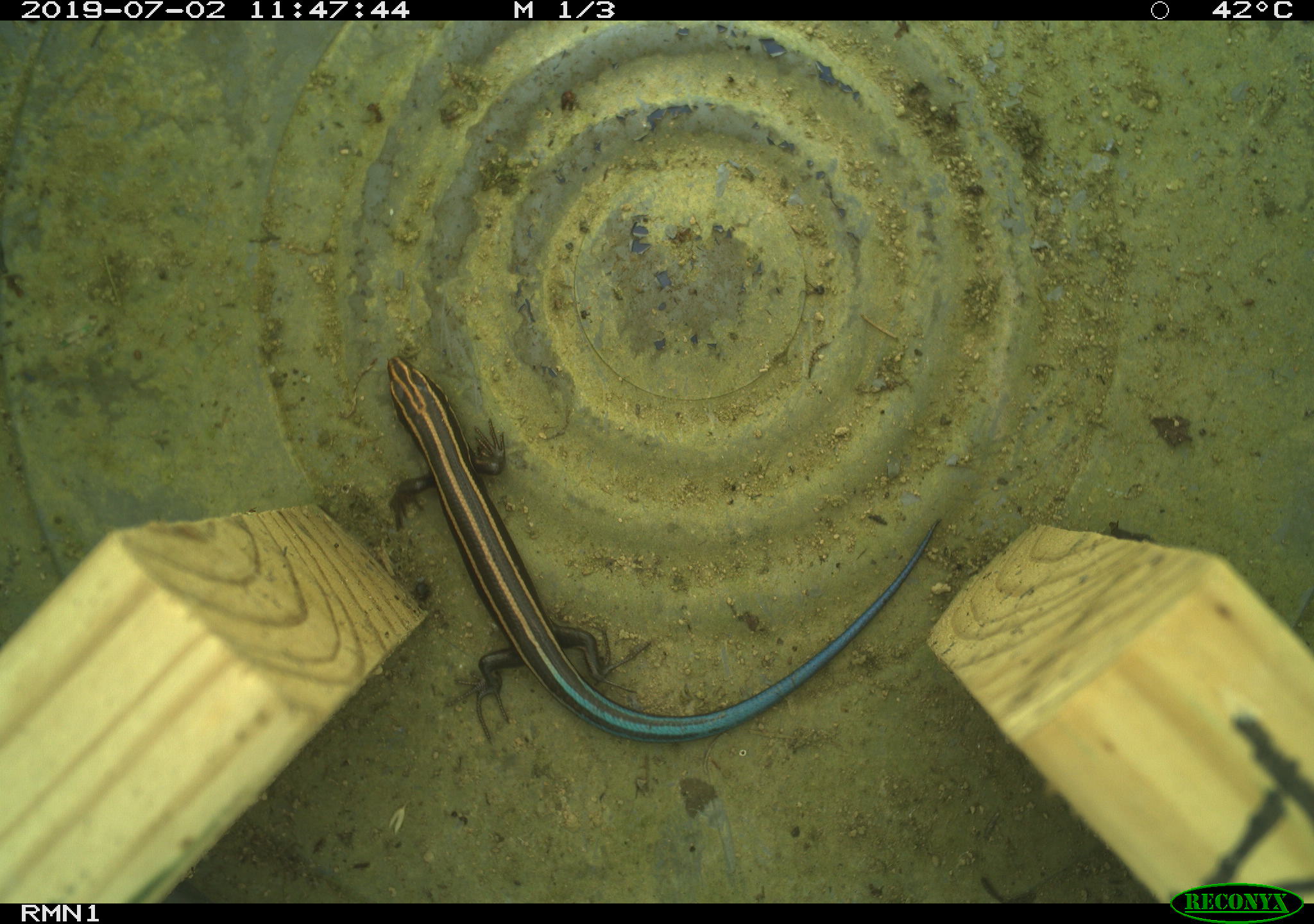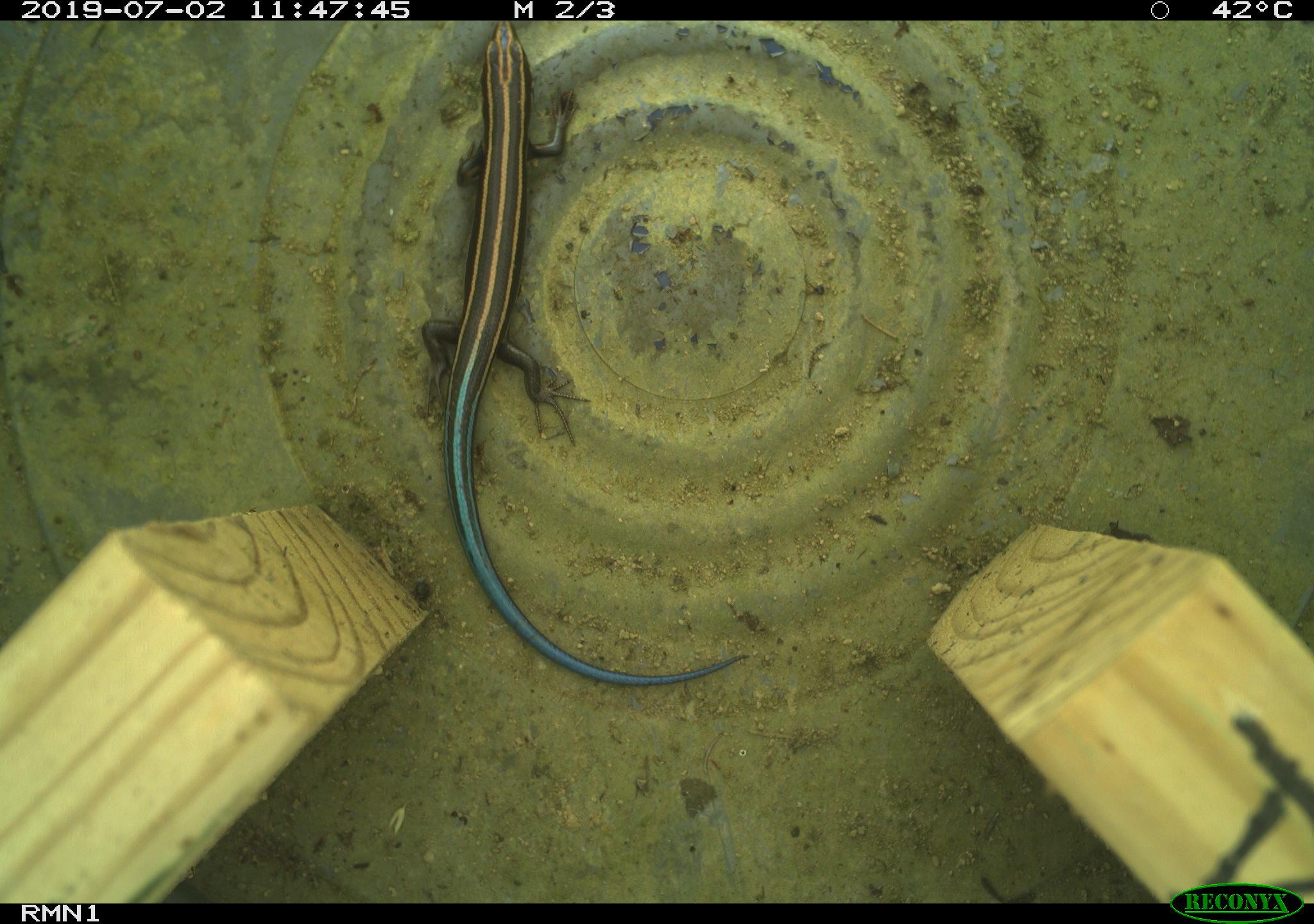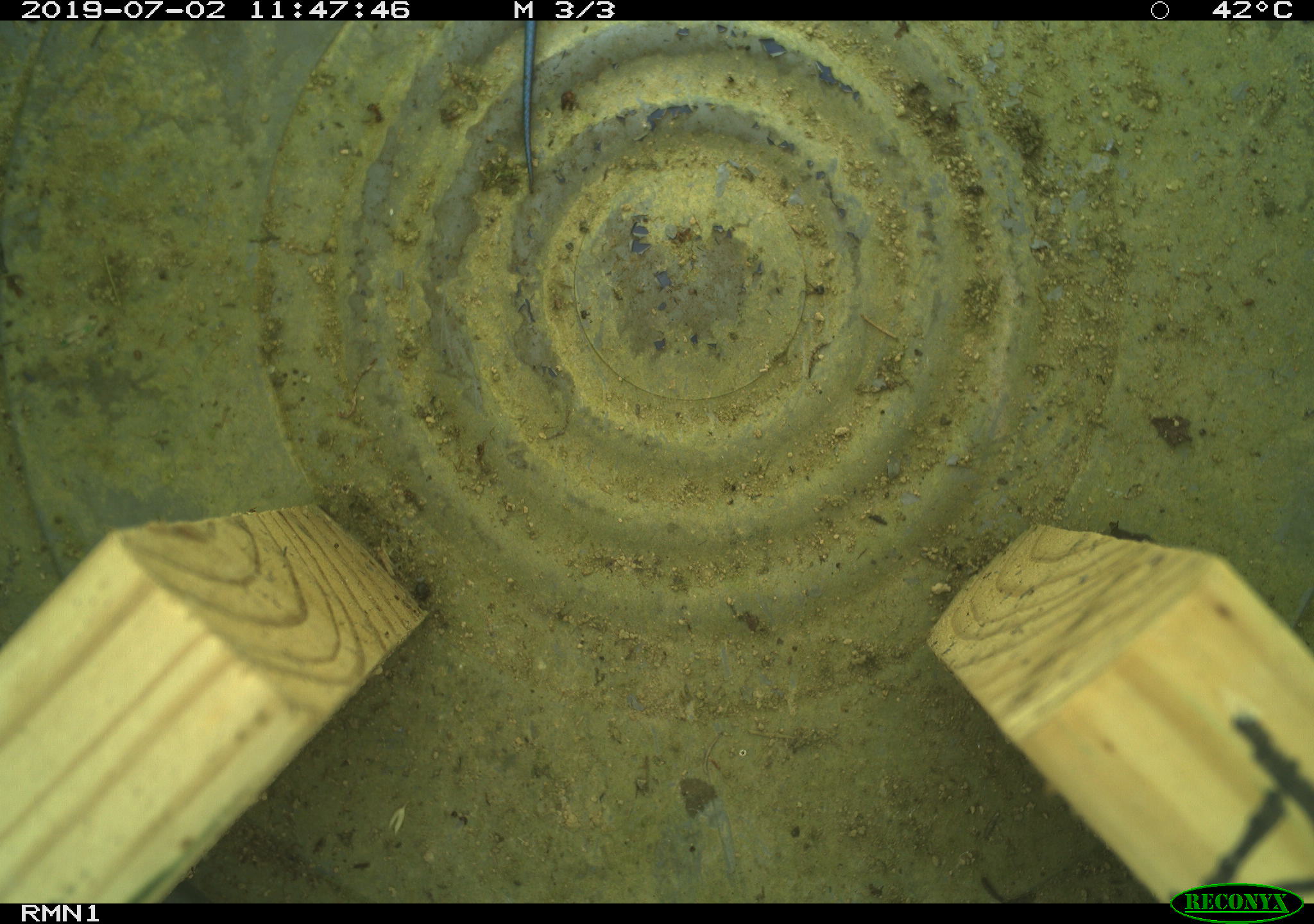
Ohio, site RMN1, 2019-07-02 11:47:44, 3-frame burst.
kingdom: Animalia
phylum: Chordata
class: Reptilia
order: Squamata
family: Scincidae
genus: Plestiodon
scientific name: Plestiodon fasciatus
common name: common five-lined skink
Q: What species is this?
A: Common five-lined skink (Plestiodon fasciatus).